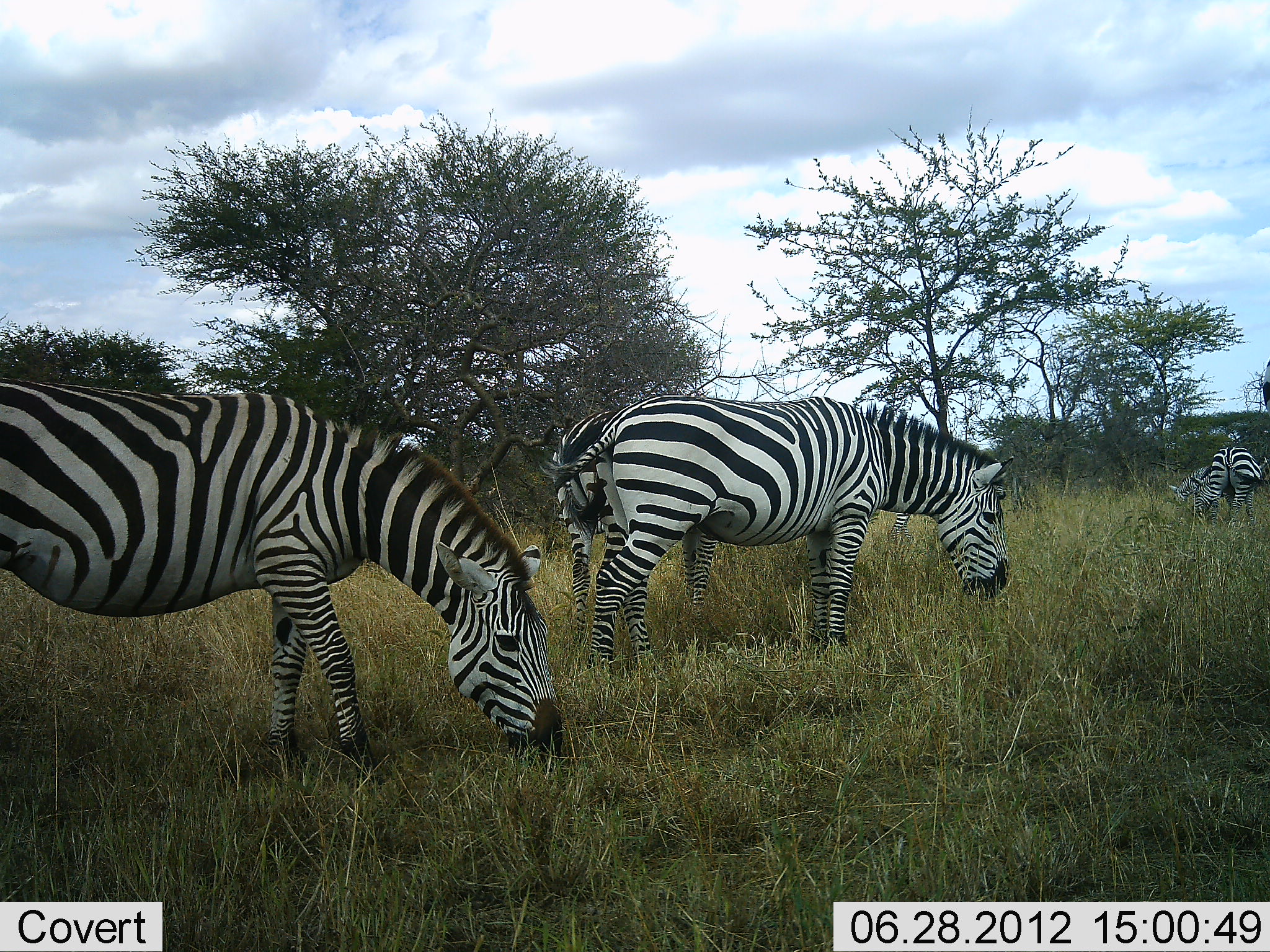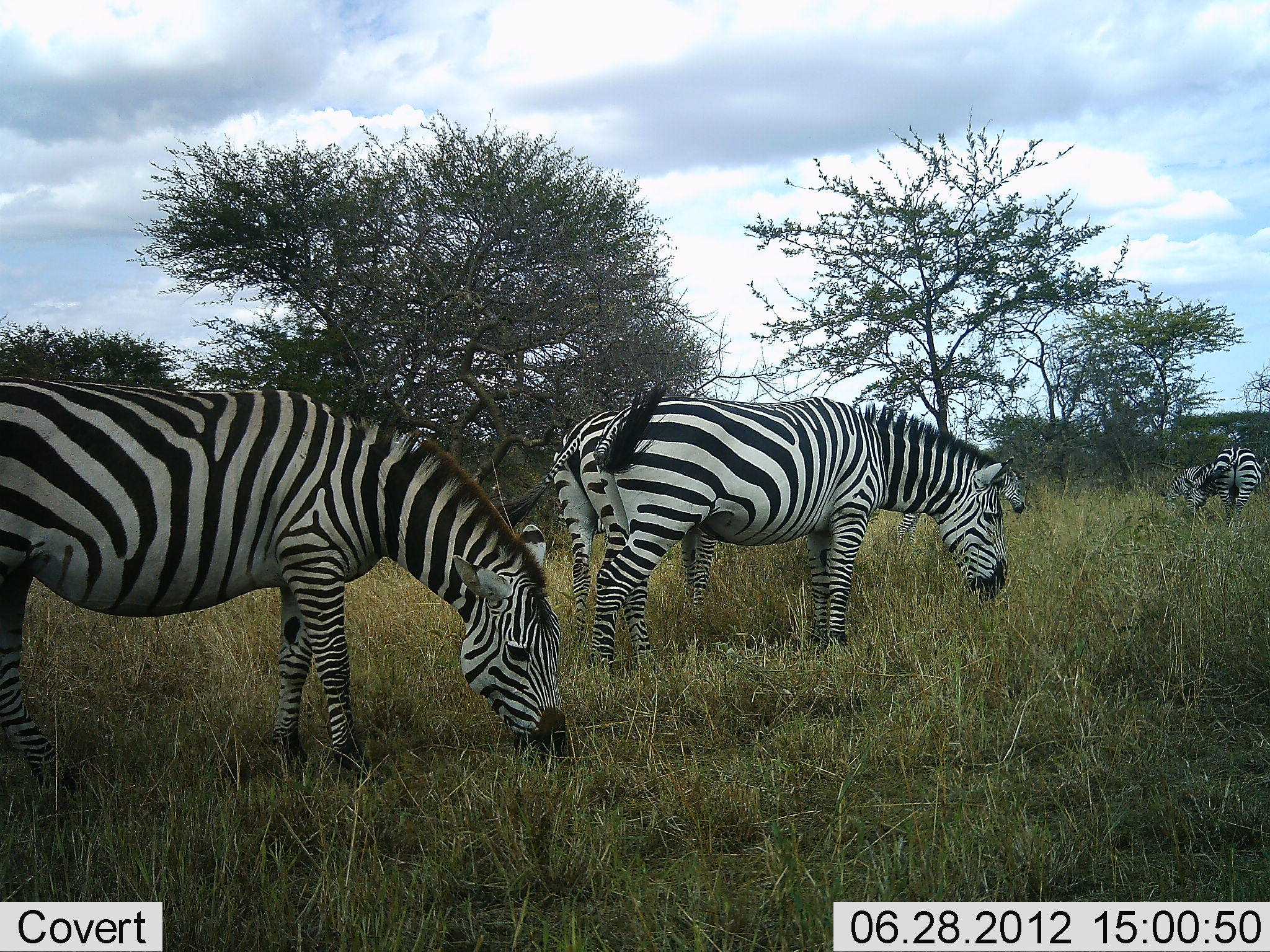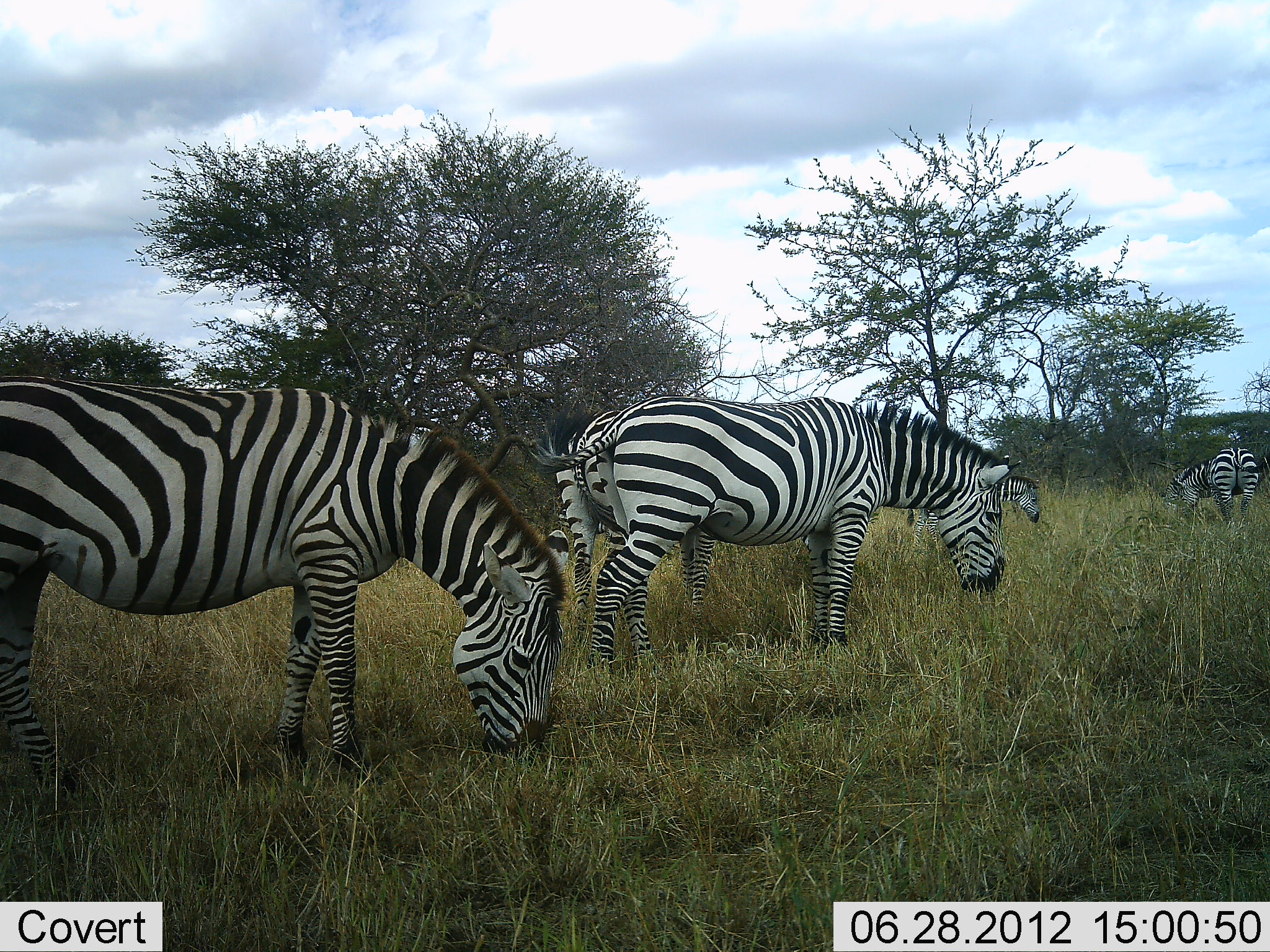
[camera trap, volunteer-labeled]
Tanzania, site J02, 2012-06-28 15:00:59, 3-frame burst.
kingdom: Animalia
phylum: Chordata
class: Mammalia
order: Perissodactyla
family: Equidae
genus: Equus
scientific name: Equus quagga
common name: plains zebra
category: zebra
Zebra (plains zebra) (Equus quagga), count 6. Behavior (volunteer vote fractions): standing 20%, resting 0%, moving 20%, interacting 0%. Young present (vote fraction): 0%. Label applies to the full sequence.